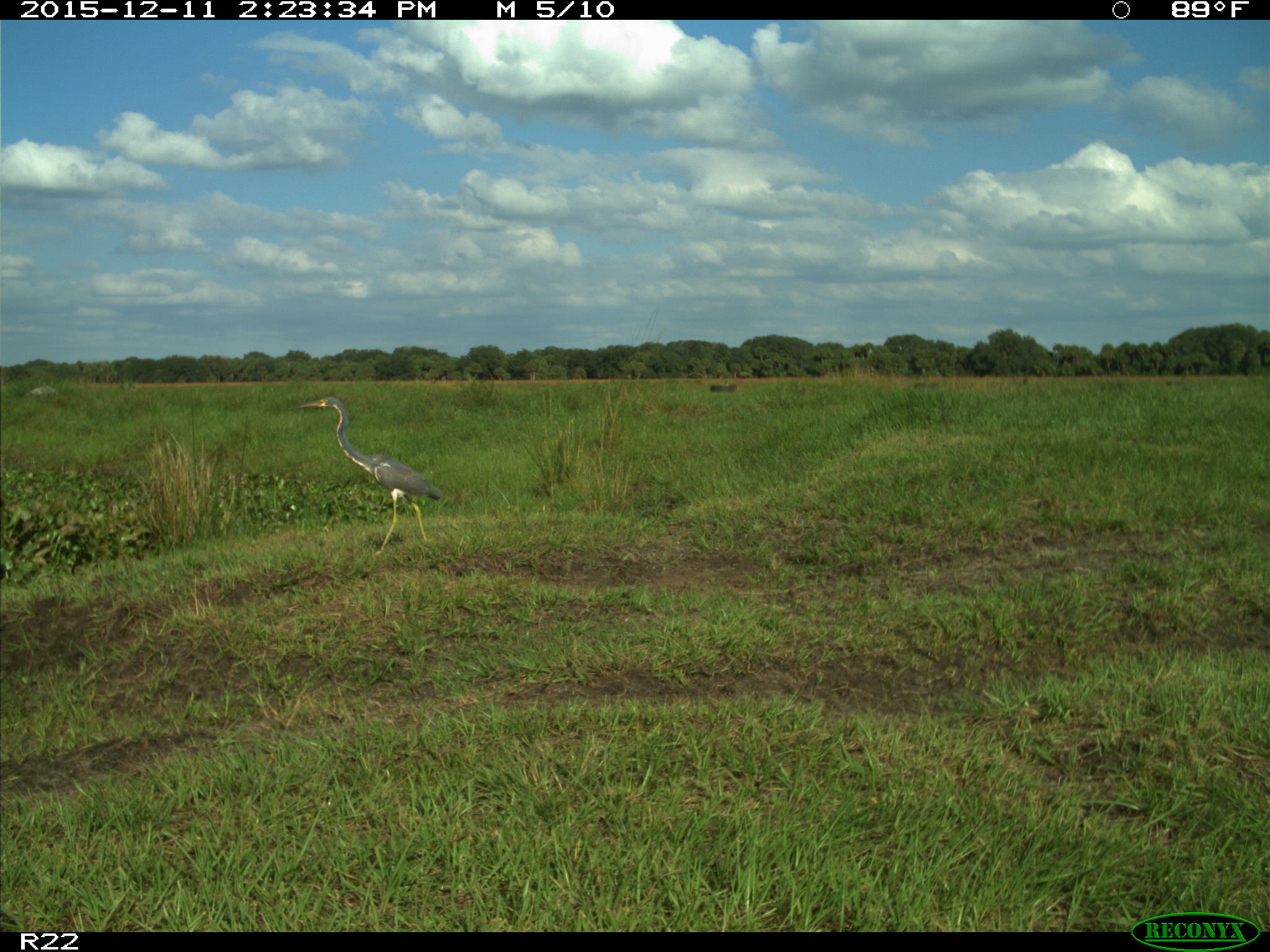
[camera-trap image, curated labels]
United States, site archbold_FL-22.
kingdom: Animalia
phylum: Chordata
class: Aves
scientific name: Aves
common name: birds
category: unidentified bird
Unidentified bird (birds) (Aves).